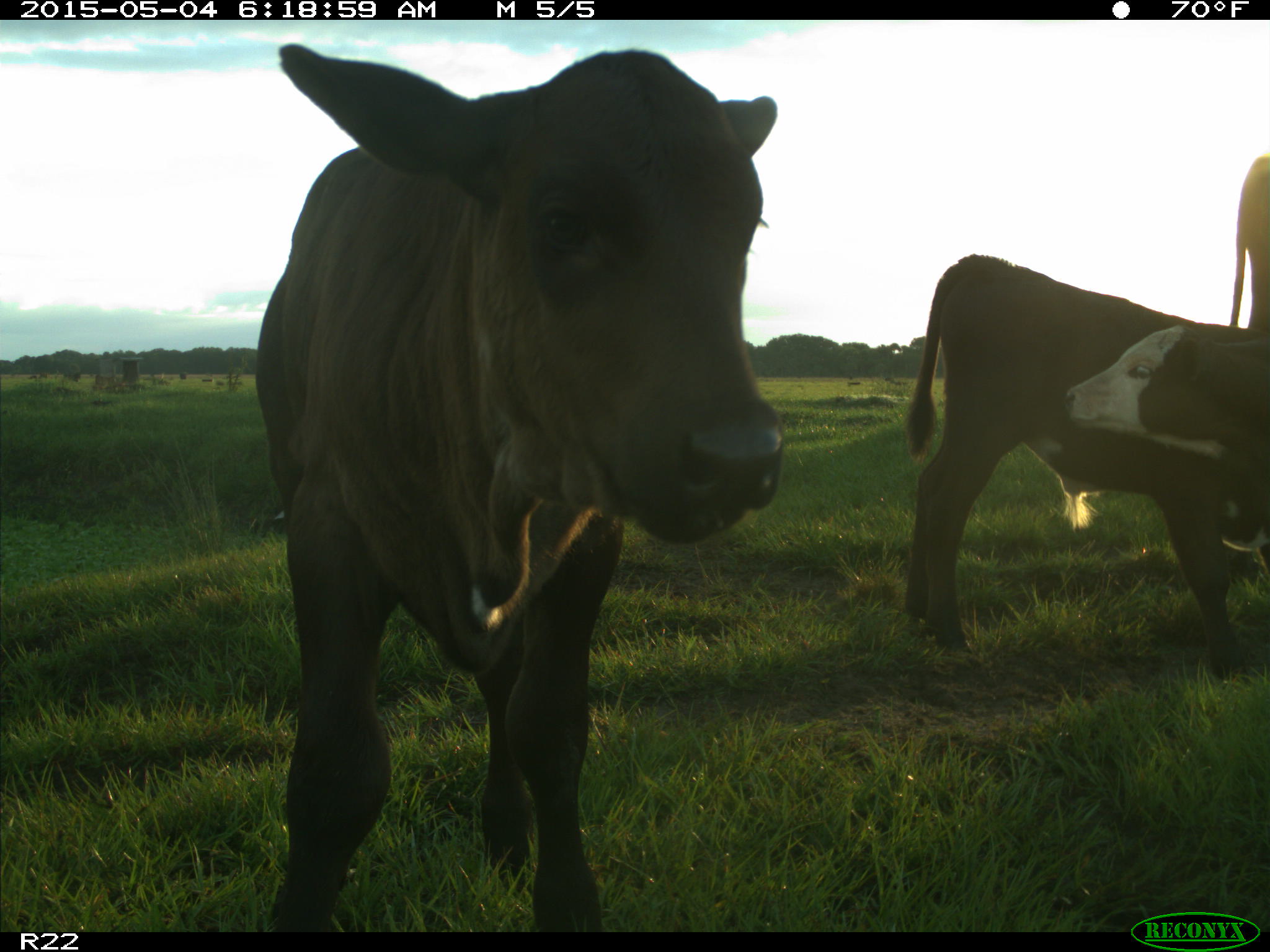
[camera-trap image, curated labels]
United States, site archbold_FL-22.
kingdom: Animalia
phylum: Chordata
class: Mammalia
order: Artiodactyla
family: Bovidae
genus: Bos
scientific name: Bos taurus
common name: domestic cow